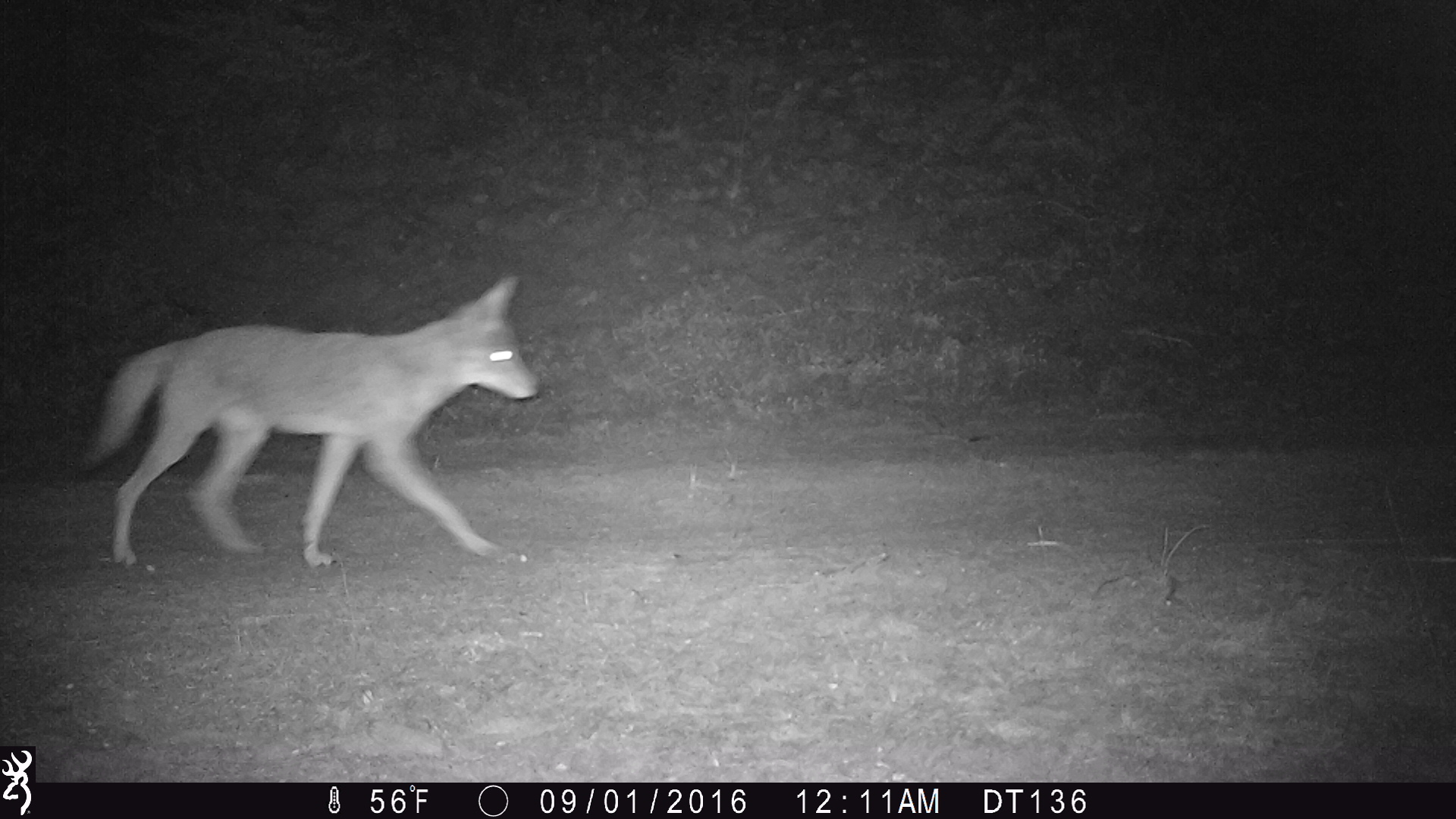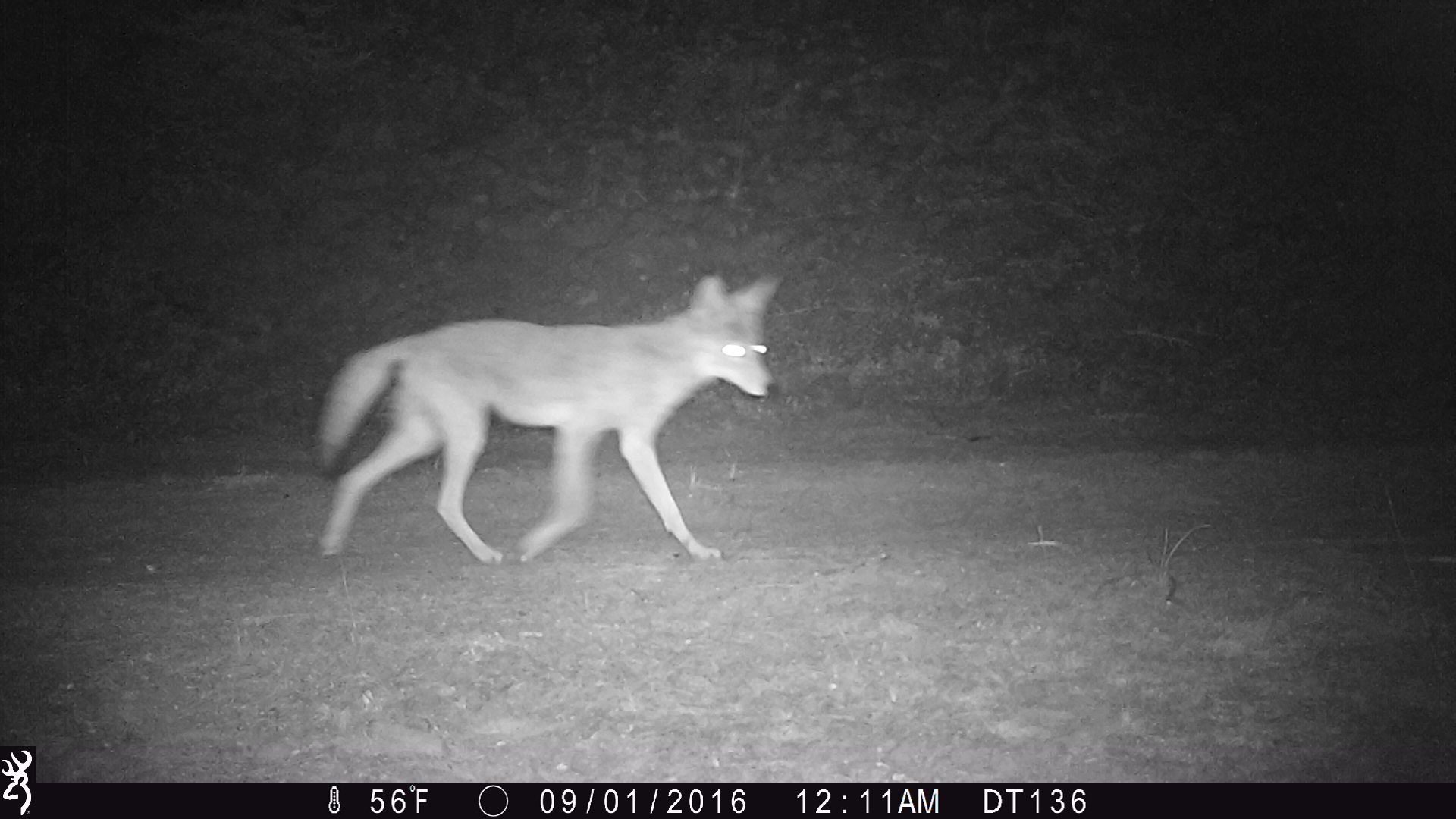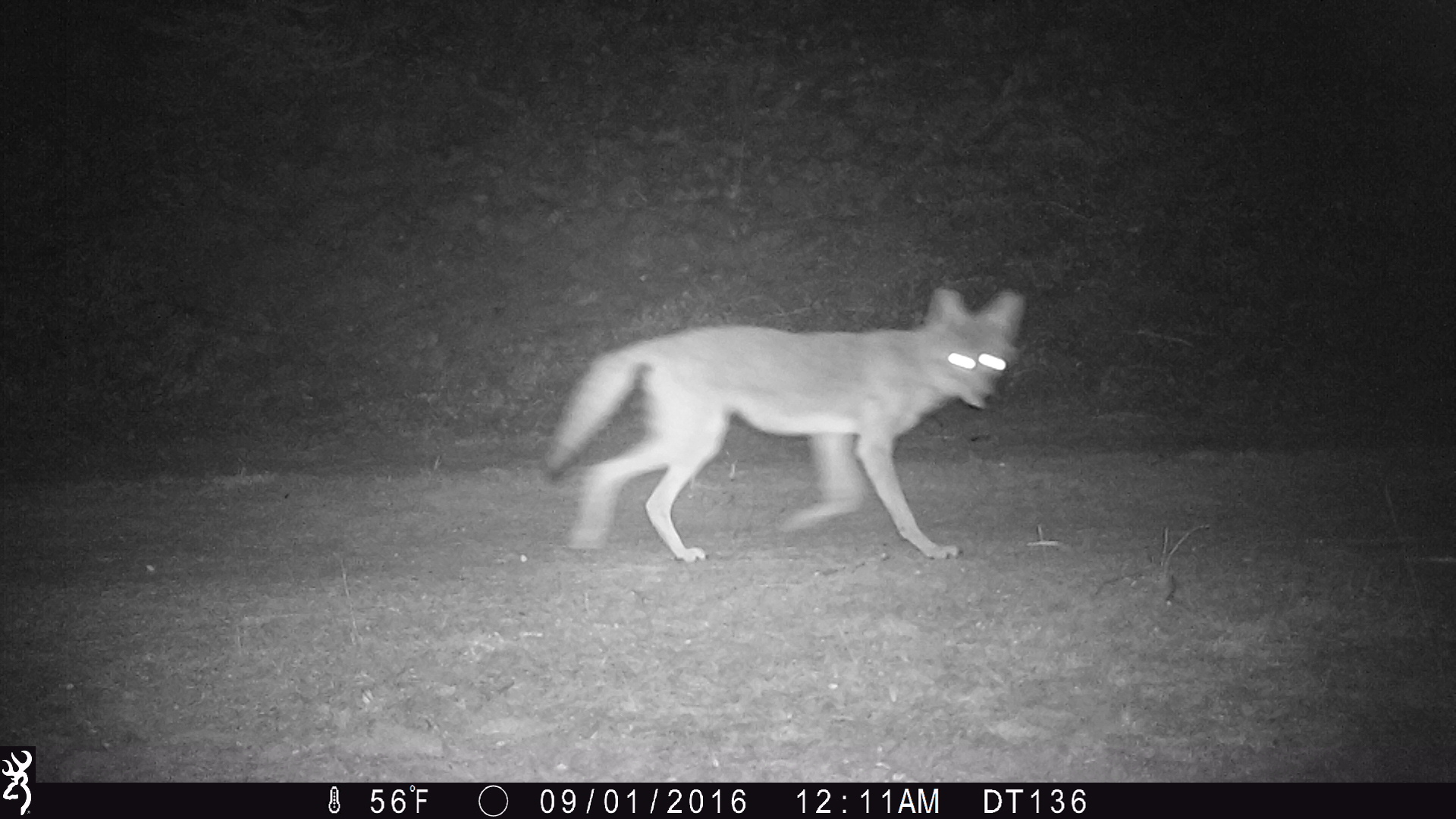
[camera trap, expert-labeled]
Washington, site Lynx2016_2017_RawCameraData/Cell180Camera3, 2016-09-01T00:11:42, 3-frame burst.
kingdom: Animalia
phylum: Chordata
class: Mammalia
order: Carnivora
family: Canidae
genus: Canis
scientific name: Canis latrans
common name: coyote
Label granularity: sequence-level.